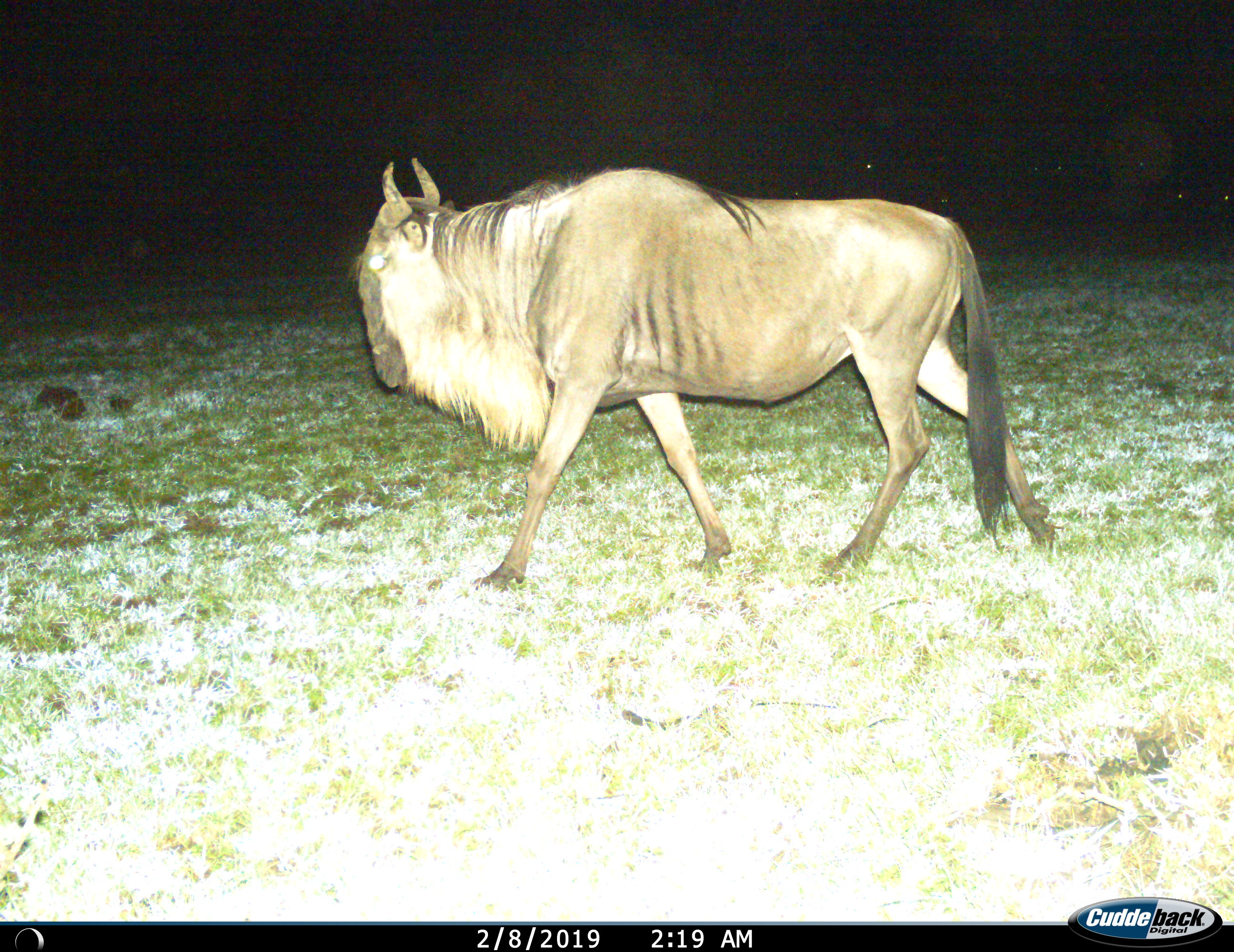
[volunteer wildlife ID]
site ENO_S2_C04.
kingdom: Animalia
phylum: Chordata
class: Mammalia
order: Artiodactyla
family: Bovidae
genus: Connochaetes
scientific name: Connochaetes taurinus taurinus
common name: blue wildebeest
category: wildebeestblue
Wildebeestblue (blue wildebeest) (Connochaetes taurinus taurinus), count 1. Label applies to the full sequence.